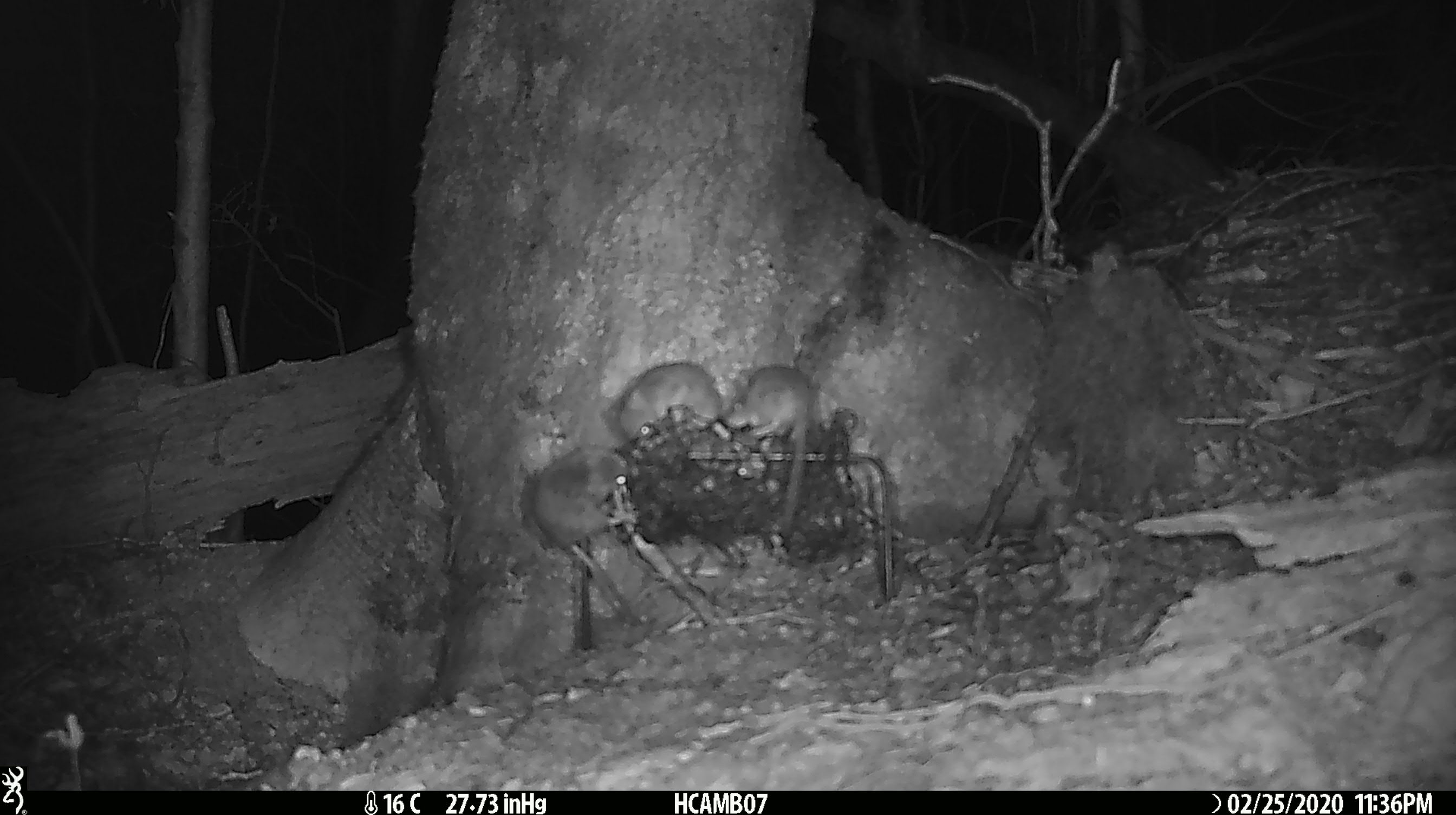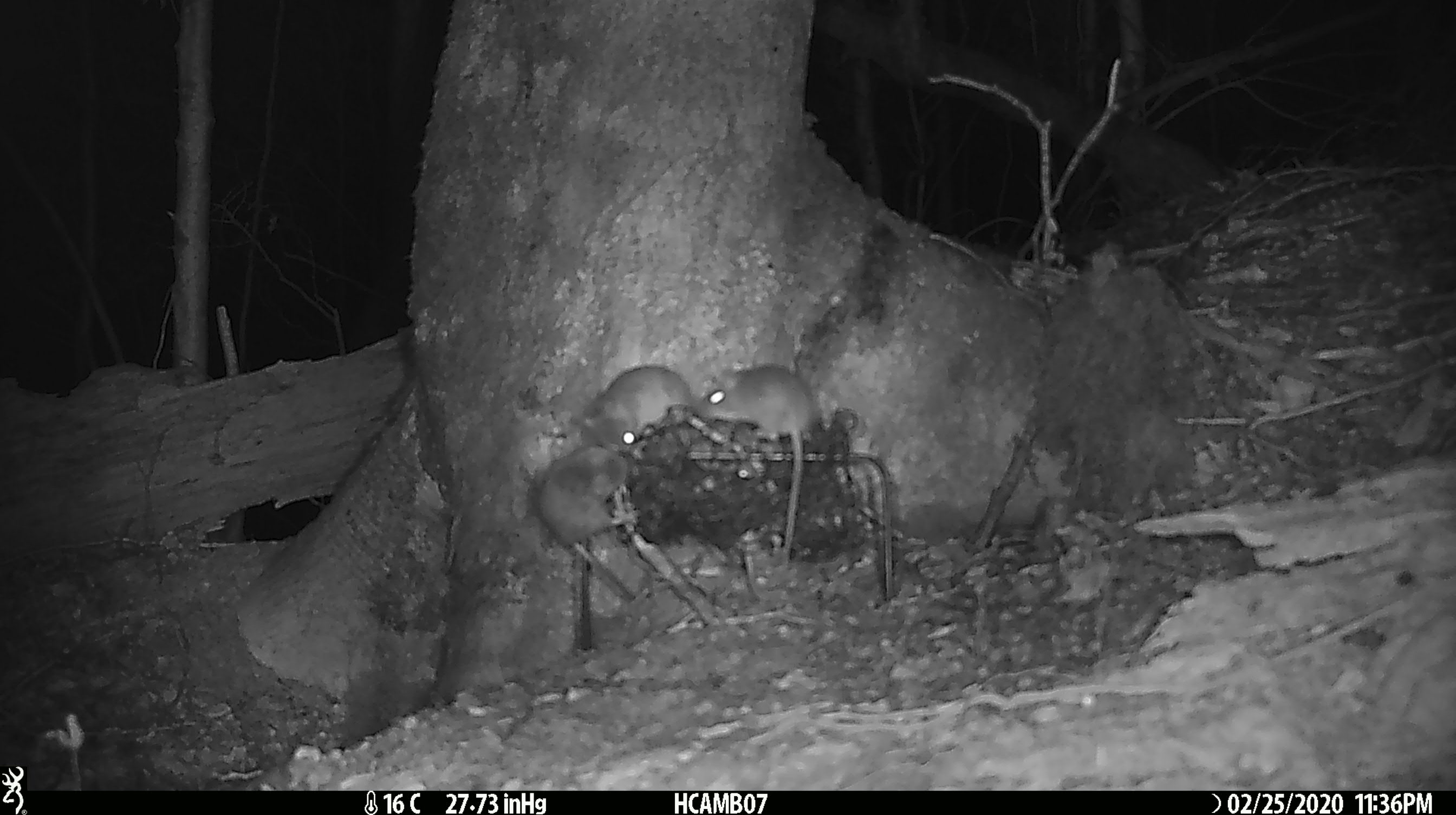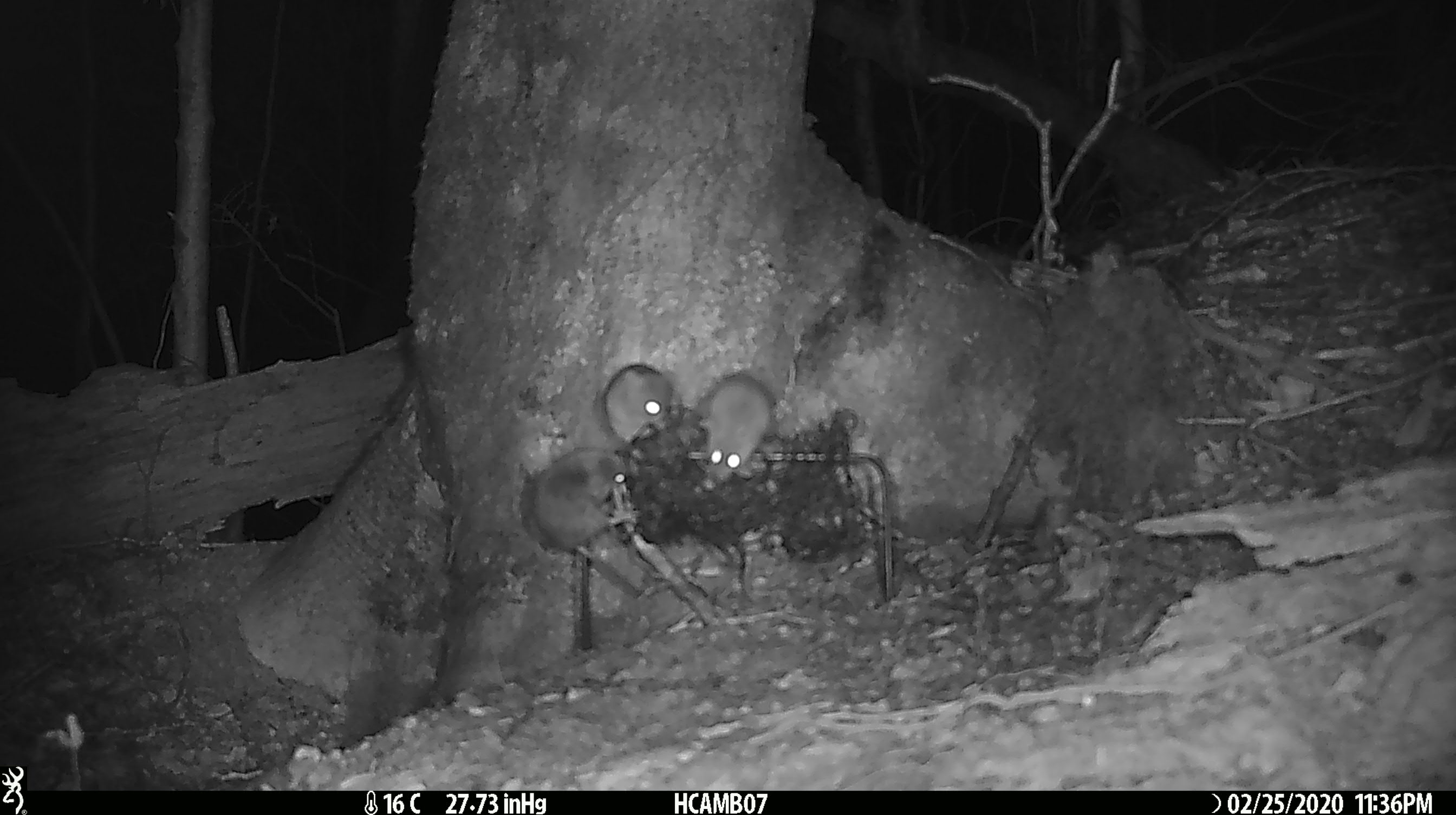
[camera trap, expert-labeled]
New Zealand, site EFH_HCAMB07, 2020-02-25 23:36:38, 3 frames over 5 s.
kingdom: Animalia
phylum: Chordata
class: Mammalia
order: Rodentia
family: Muridae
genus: Mus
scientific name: Mus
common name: mouse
Mouse (Mus).